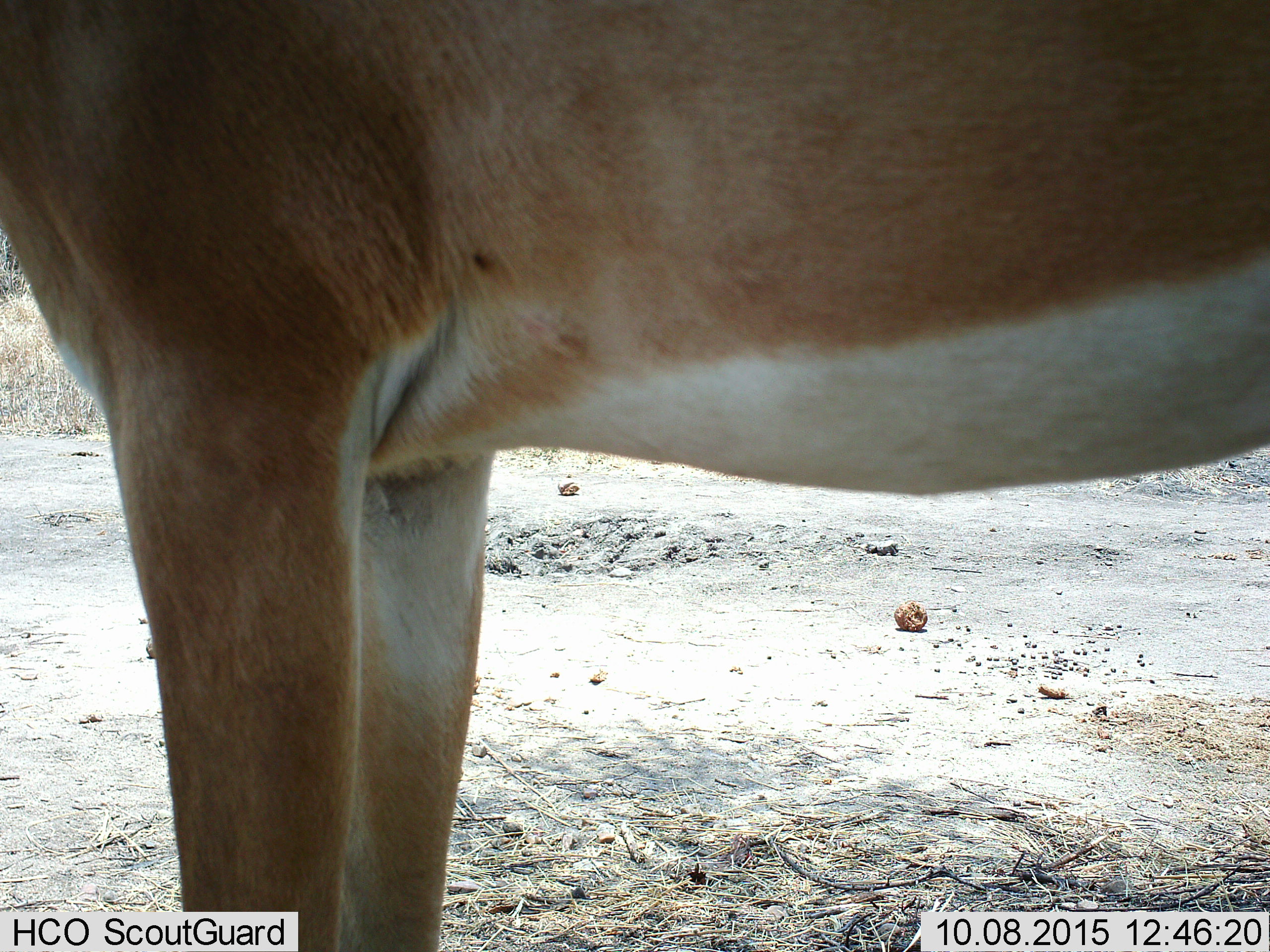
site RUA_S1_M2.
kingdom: Animalia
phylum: Chordata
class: Mammalia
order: Artiodactyla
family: Bovidae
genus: Aepyceros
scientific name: Aepyceros melampus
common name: impala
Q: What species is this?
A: Impala (Aepyceros melampus).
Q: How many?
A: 1.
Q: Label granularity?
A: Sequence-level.